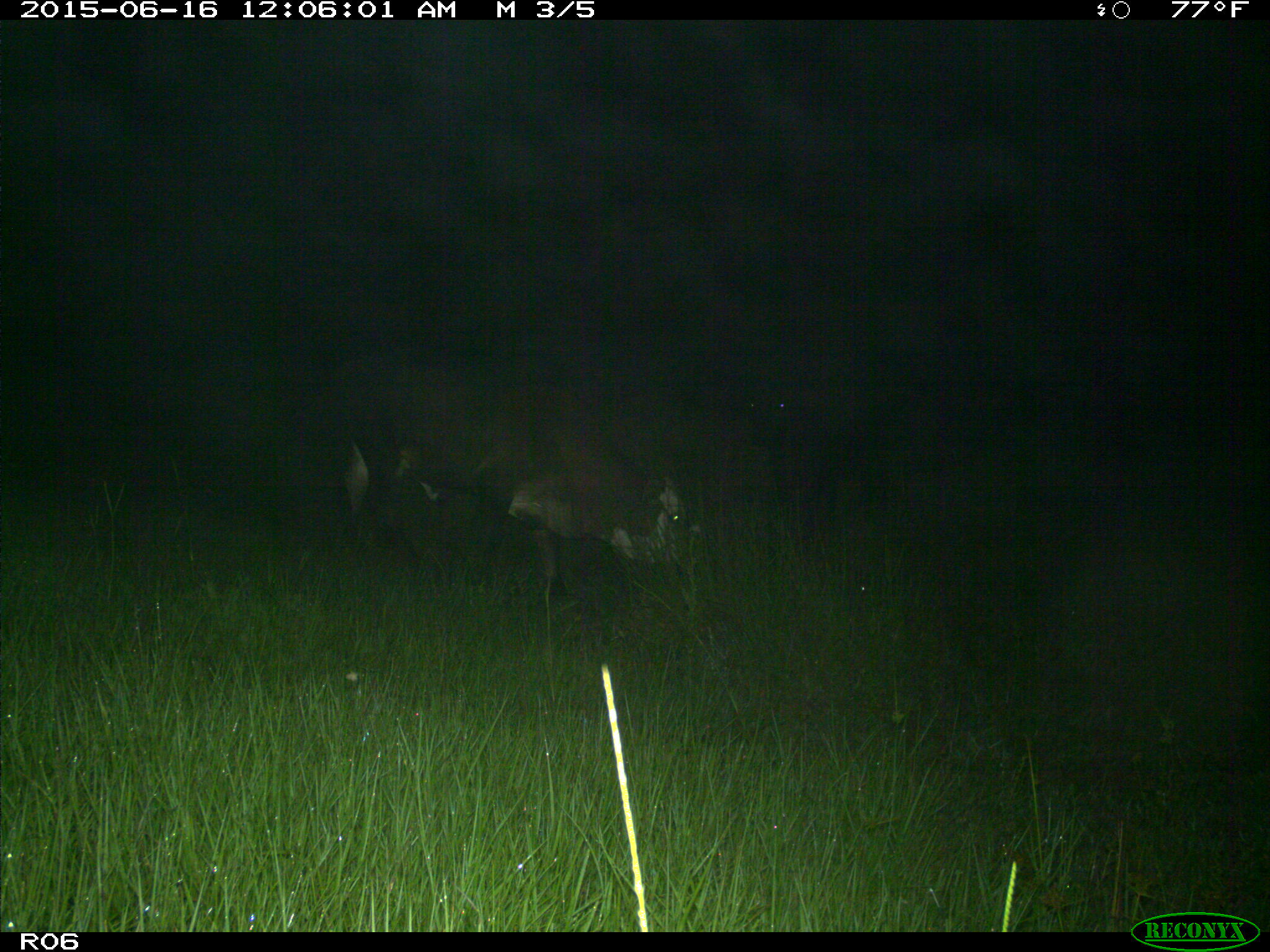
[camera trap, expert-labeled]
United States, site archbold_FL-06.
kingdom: Animalia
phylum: Chordata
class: Mammalia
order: Artiodactyla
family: Bovidae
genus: Bos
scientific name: Bos taurus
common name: domestic cow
Bos taurus (domestic cow).